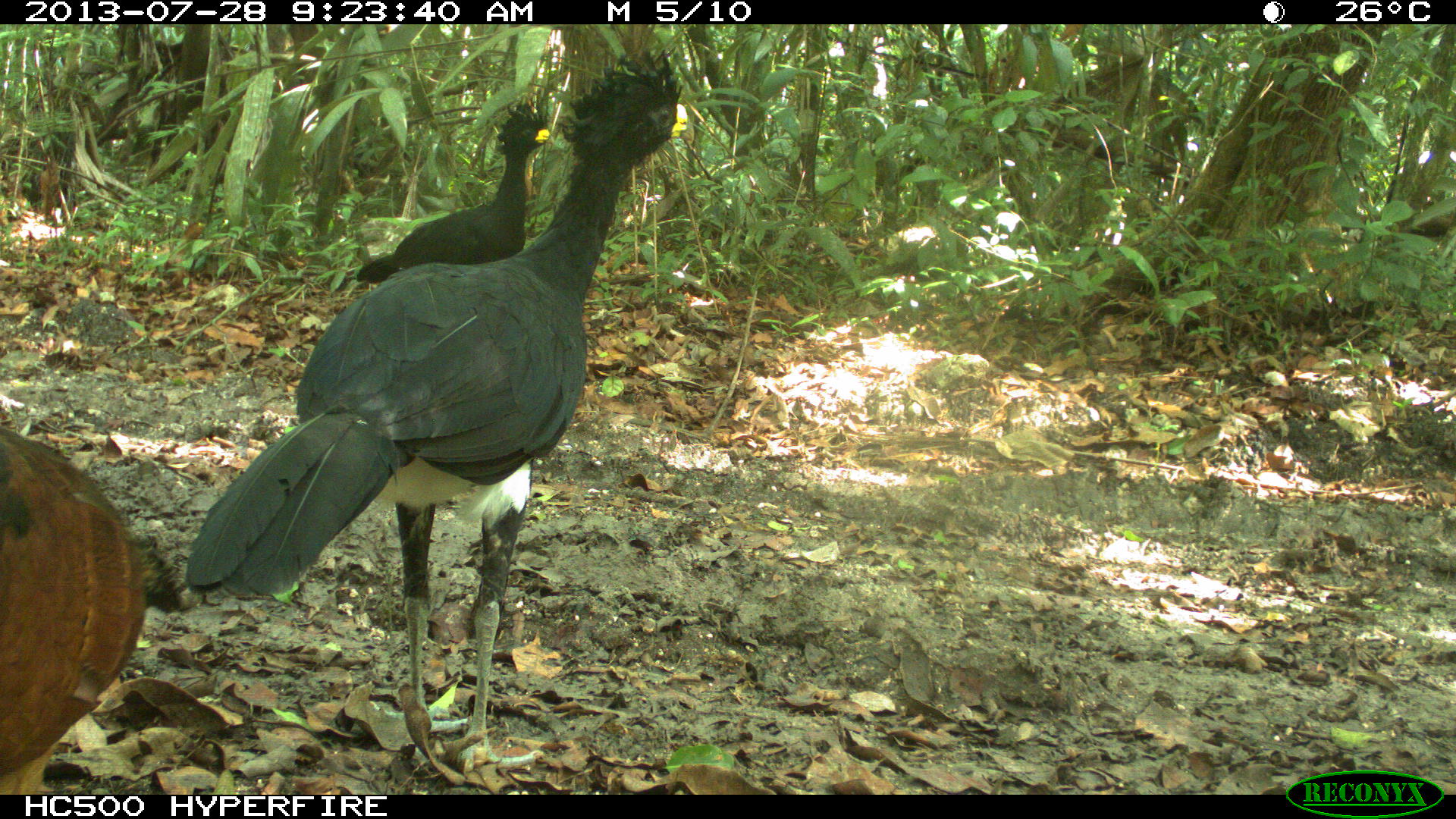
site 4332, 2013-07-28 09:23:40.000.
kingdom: Animalia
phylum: Chordata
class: Aves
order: Galliformes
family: Cracidae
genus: Crax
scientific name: Crax rubra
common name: great curassow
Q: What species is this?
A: Crax rubra (great curassow).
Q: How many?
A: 3.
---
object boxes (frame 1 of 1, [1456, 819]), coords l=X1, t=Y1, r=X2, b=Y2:
crax rubra: l=182, t=51, r=693, b=769; l=0, t=425, r=149, b=792; l=351, t=97, r=548, b=282